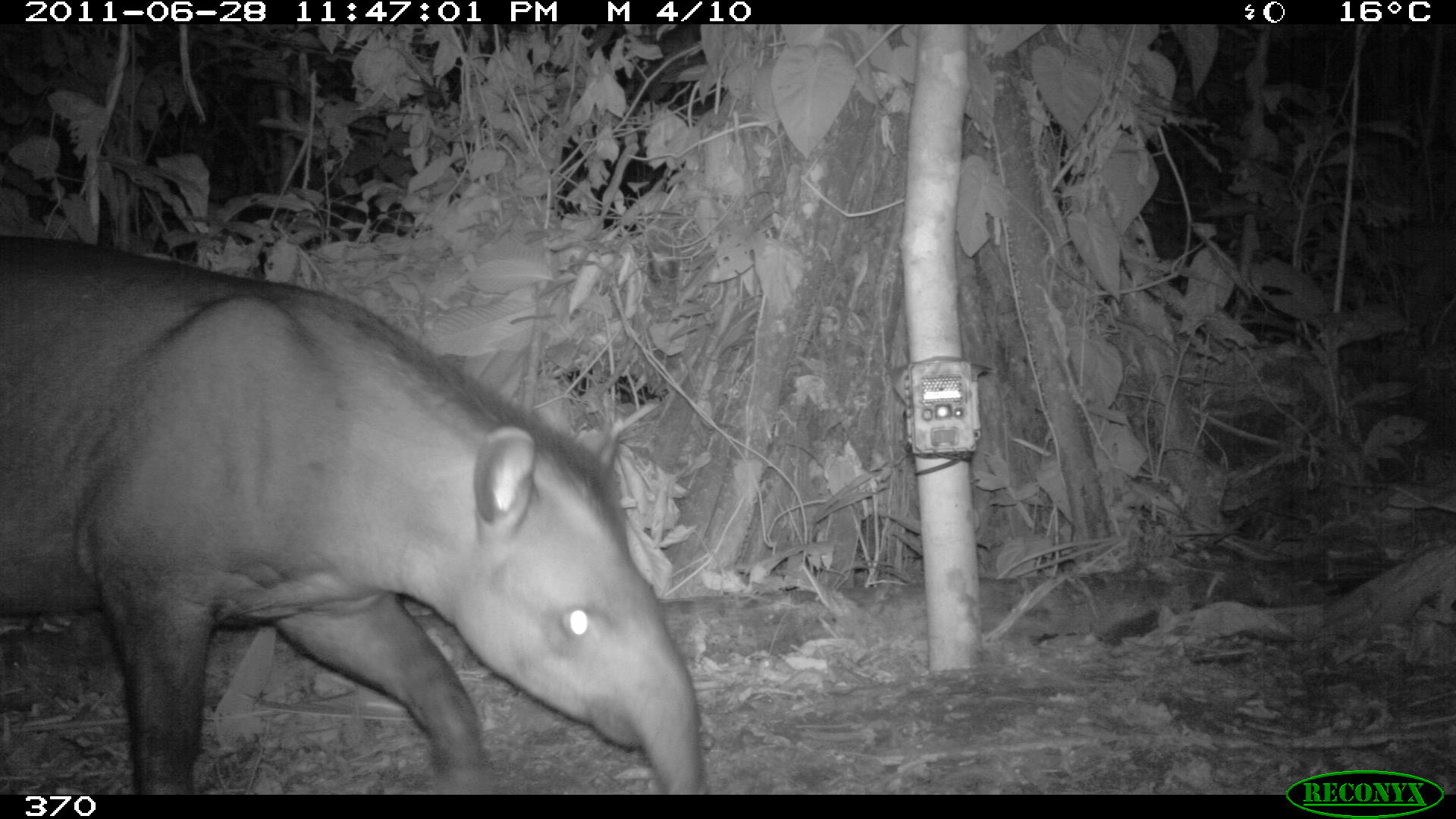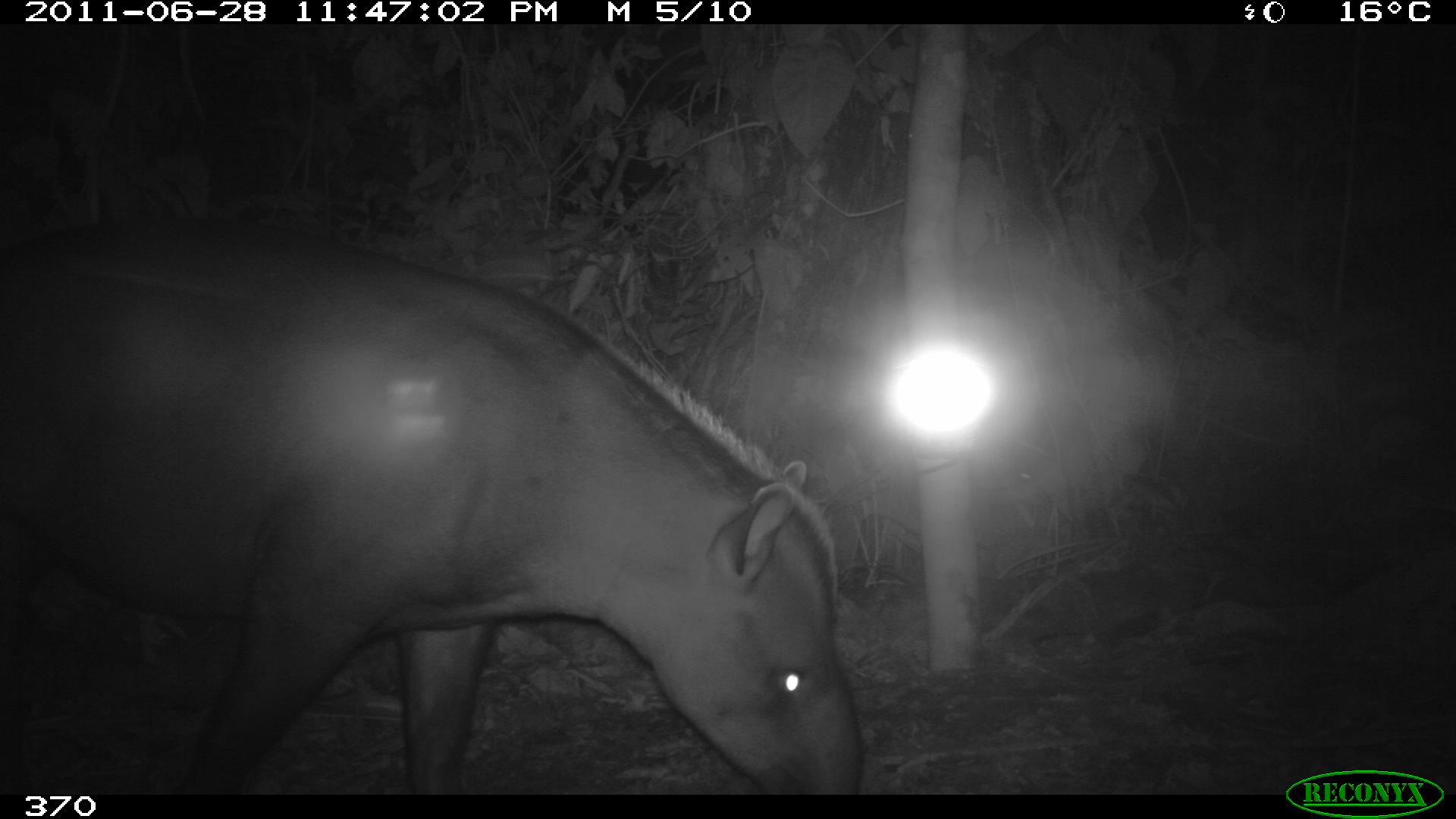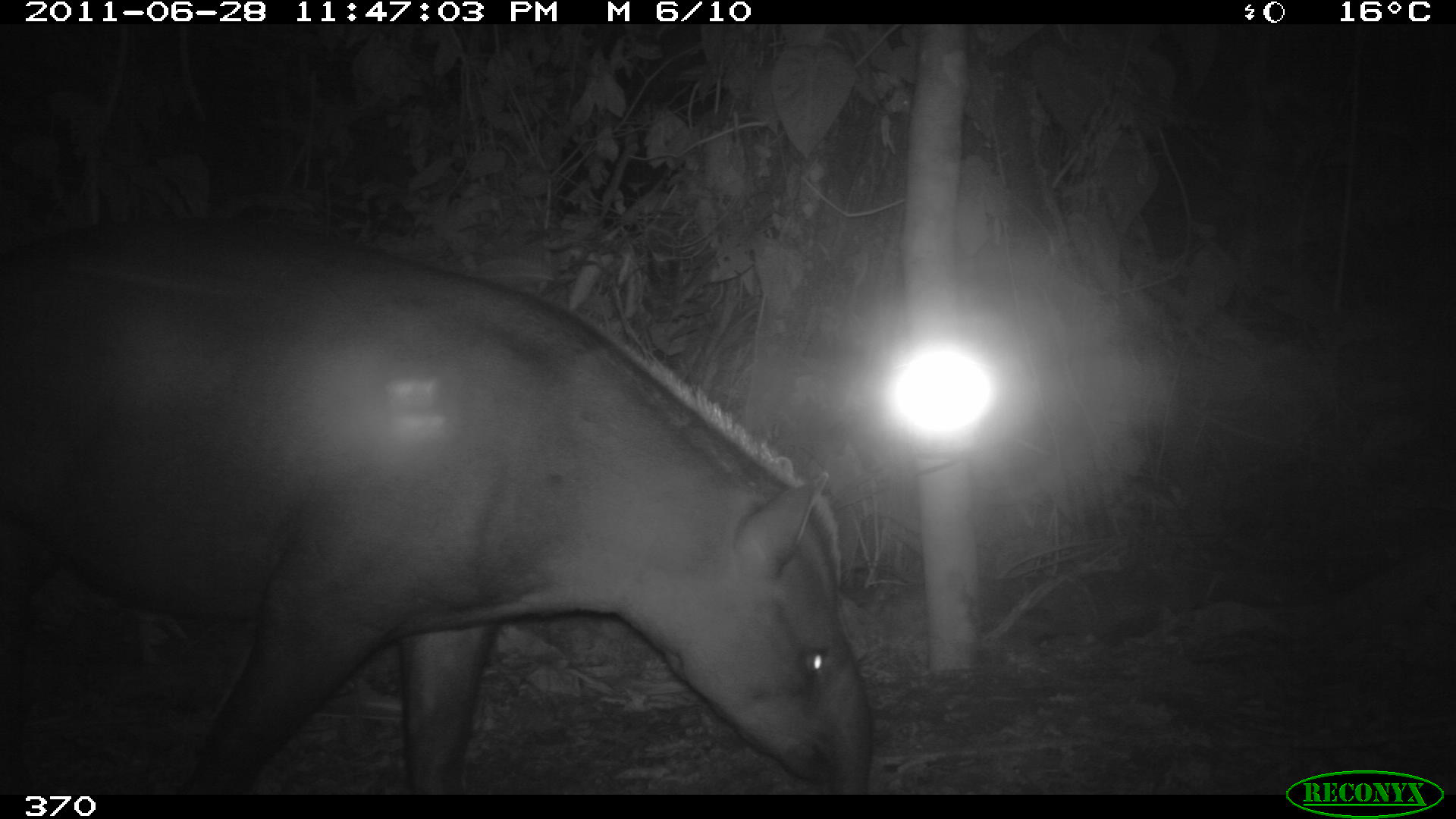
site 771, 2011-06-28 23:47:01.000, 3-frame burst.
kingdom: Animalia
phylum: Chordata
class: Mammalia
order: Perissodactyla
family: Tapiridae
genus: Tapirus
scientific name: Tapirus terrestris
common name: south american tapir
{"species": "Tapirus terrestris (south american tapir)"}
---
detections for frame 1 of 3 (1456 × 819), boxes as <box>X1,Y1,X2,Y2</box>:
tapirus terrestris: <box>1,231,705,791</box>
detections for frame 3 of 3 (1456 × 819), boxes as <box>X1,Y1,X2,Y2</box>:
tapirus terrestris: <box>2,207,876,794</box>